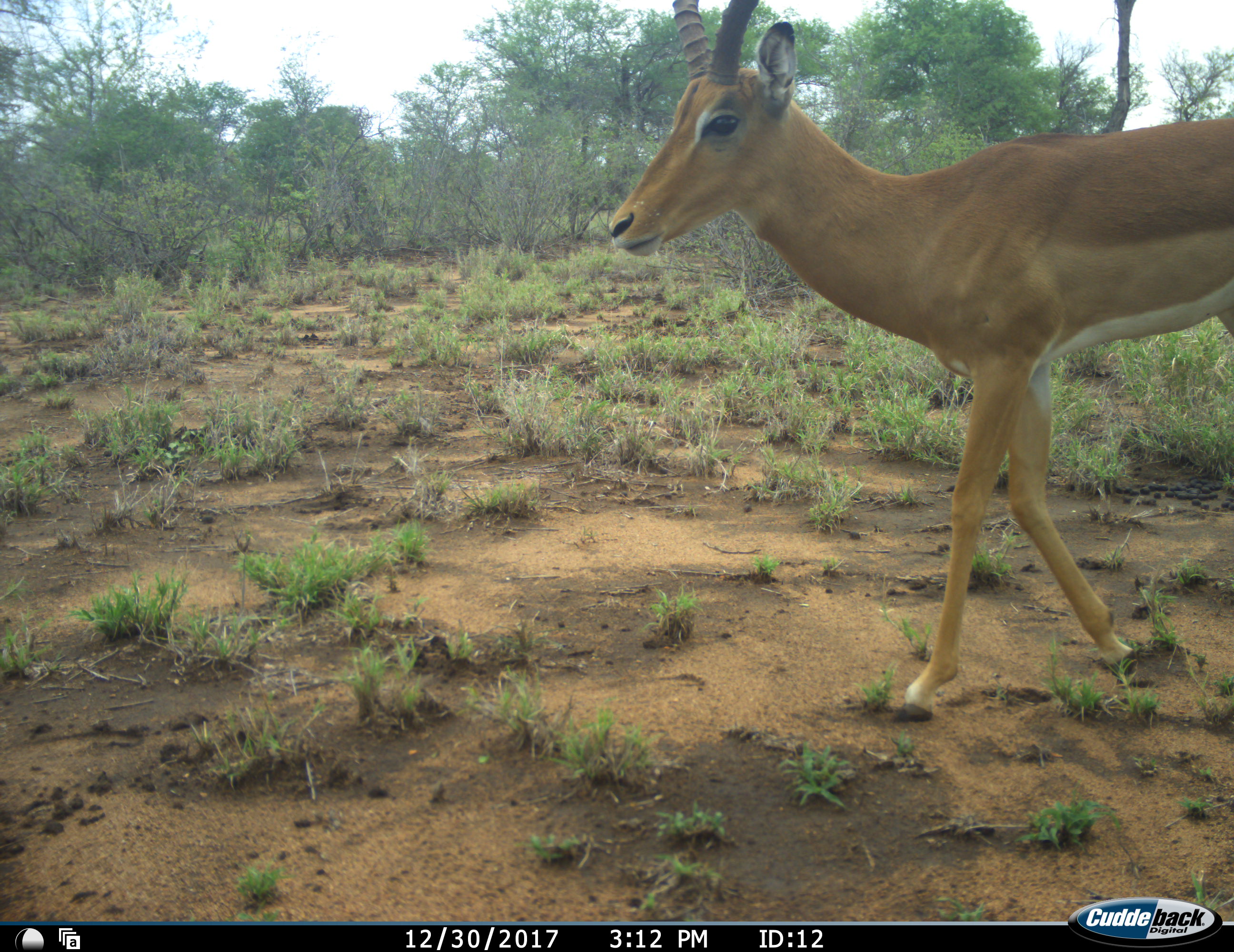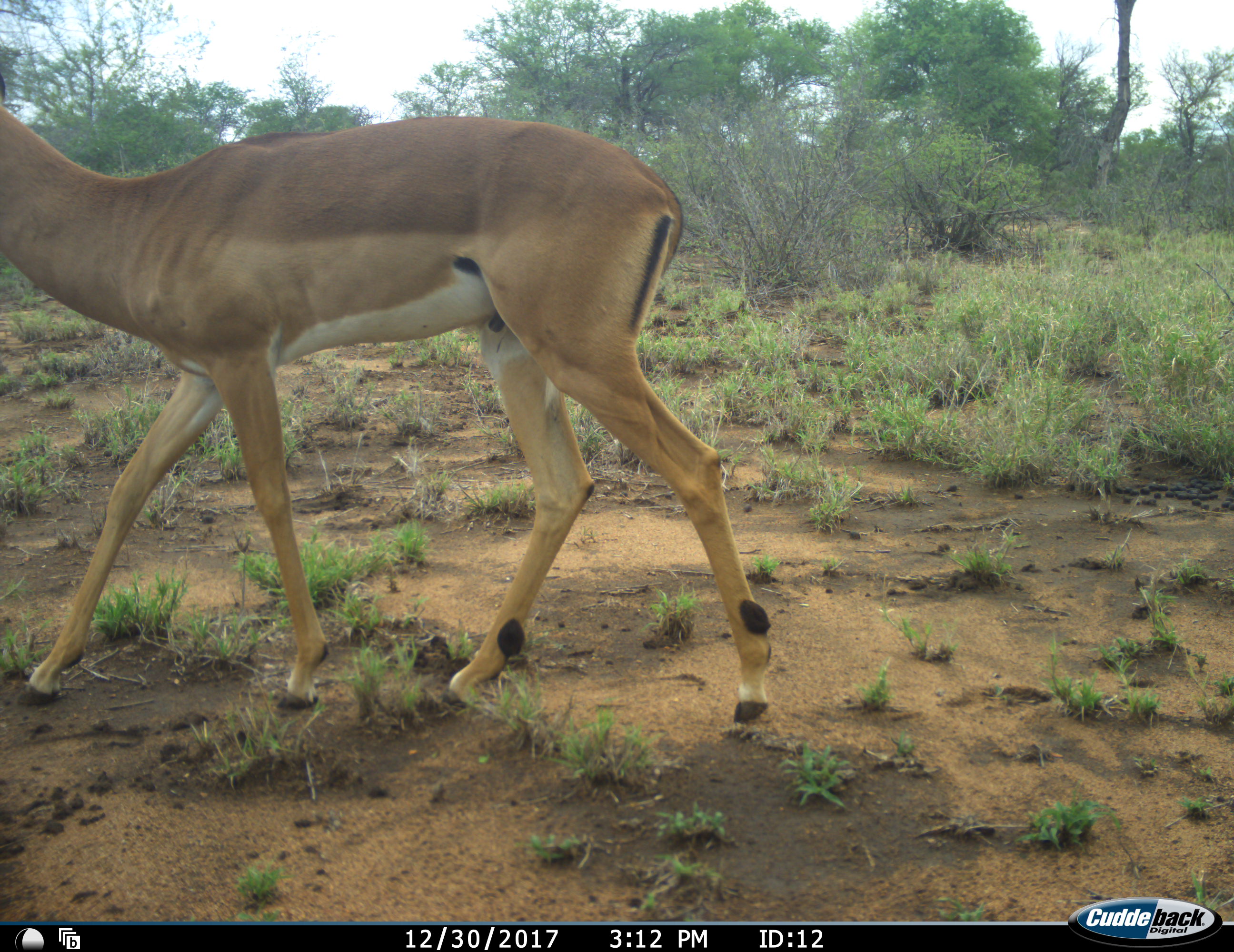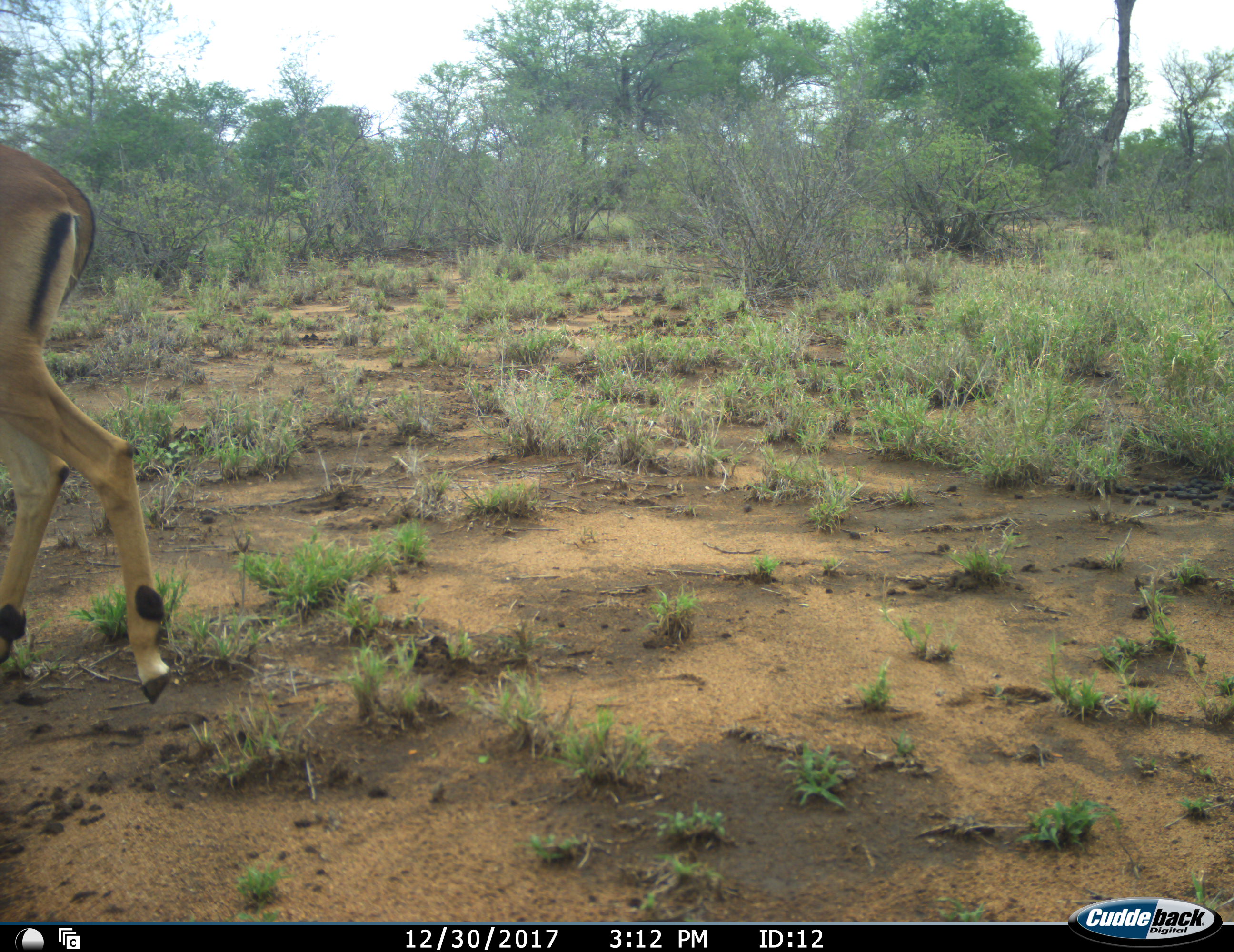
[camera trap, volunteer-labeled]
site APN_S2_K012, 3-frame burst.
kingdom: Animalia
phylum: Chordata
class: Mammalia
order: Artiodactyla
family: Bovidae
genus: Aepyceros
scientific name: Aepyceros melampus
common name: impala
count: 1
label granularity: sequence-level